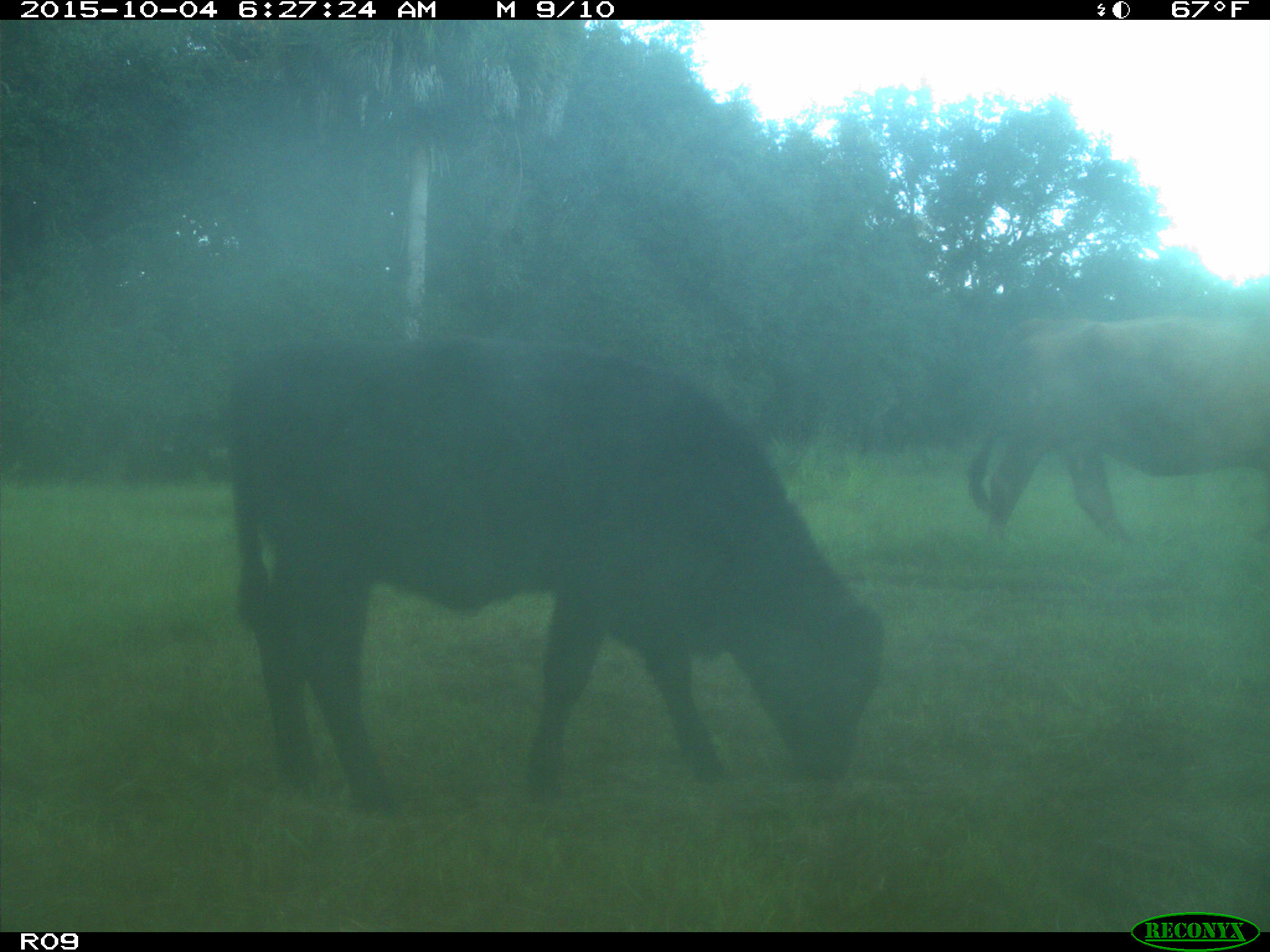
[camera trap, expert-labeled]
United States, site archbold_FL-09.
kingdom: Animalia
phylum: Chordata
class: Mammalia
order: Artiodactyla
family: Bovidae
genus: Bos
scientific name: Bos taurus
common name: domestic cow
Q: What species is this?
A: Bos taurus (domestic cow).